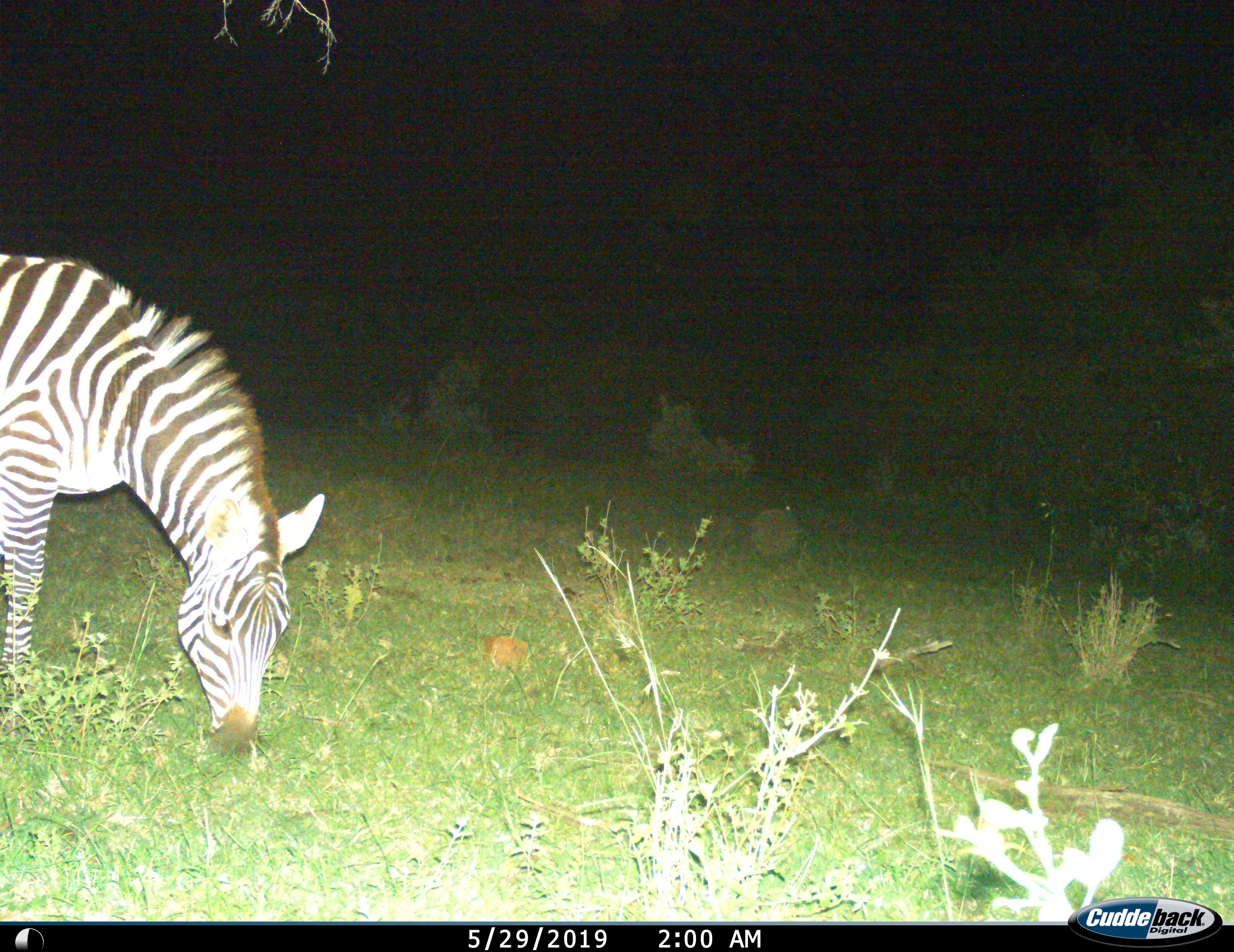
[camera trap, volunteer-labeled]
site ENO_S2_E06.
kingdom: Animalia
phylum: Chordata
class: Mammalia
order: Perissodactyla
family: Equidae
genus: Equus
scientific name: Equus quagga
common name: plains zebra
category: zebraplains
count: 1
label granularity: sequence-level